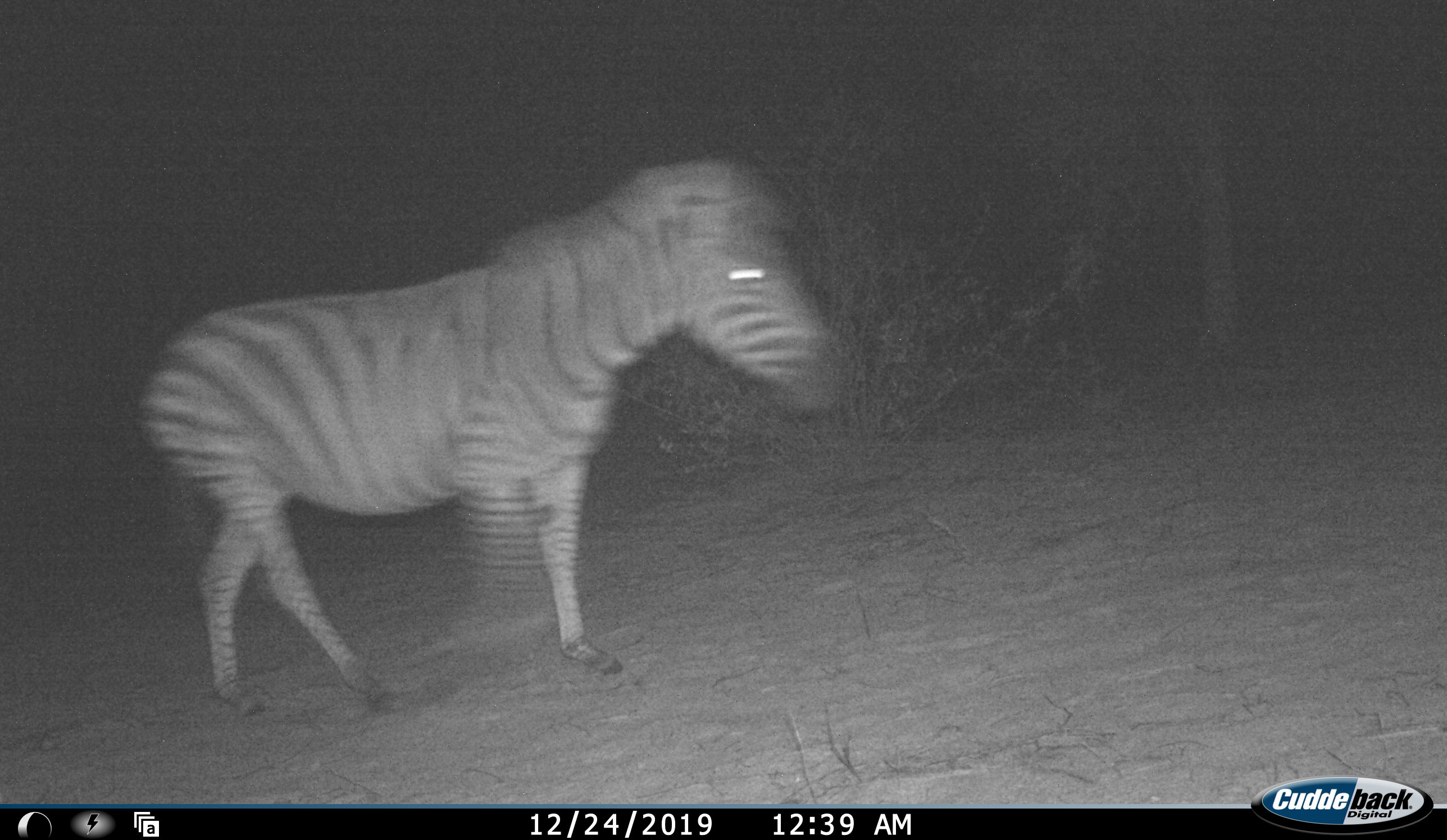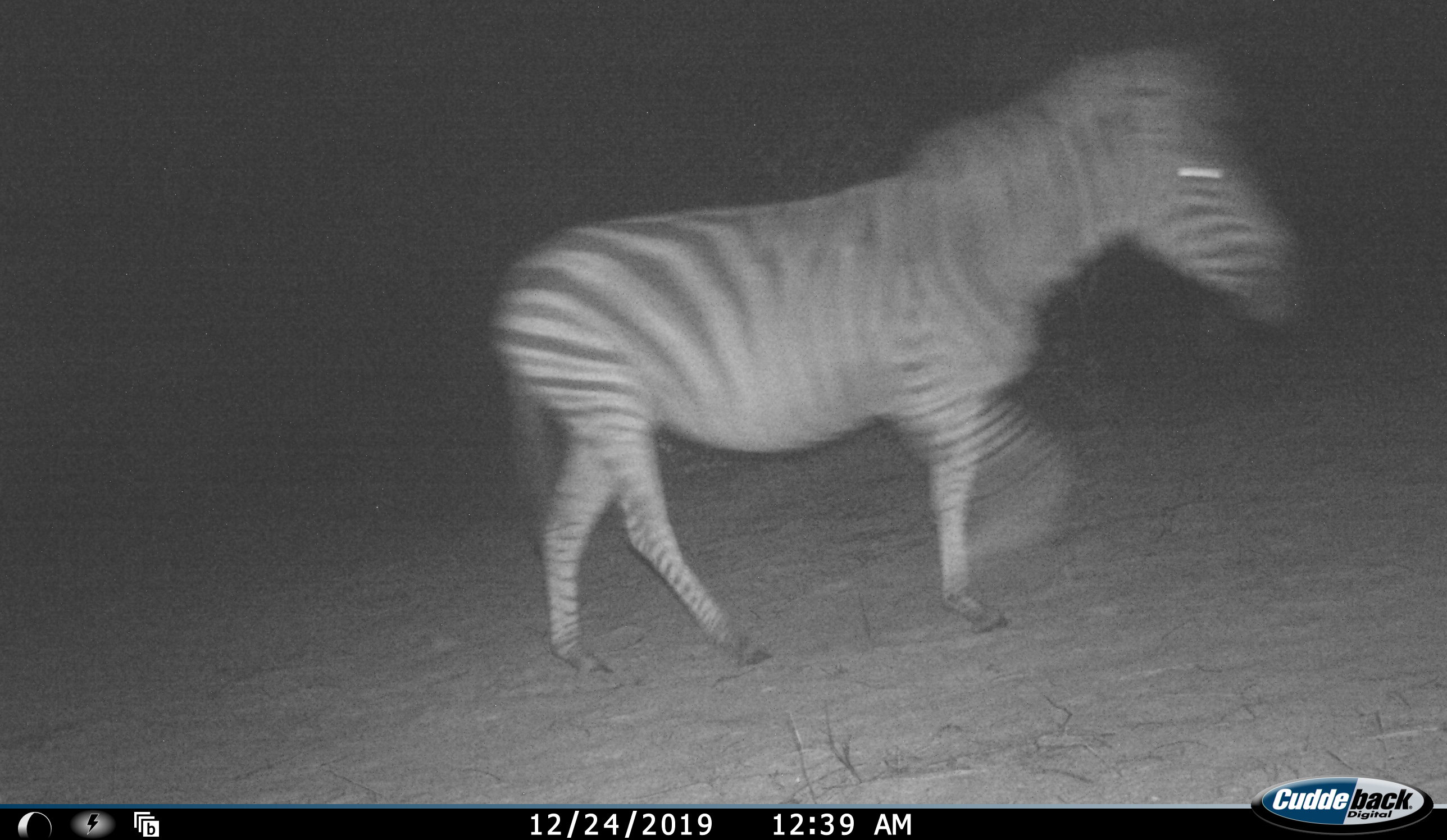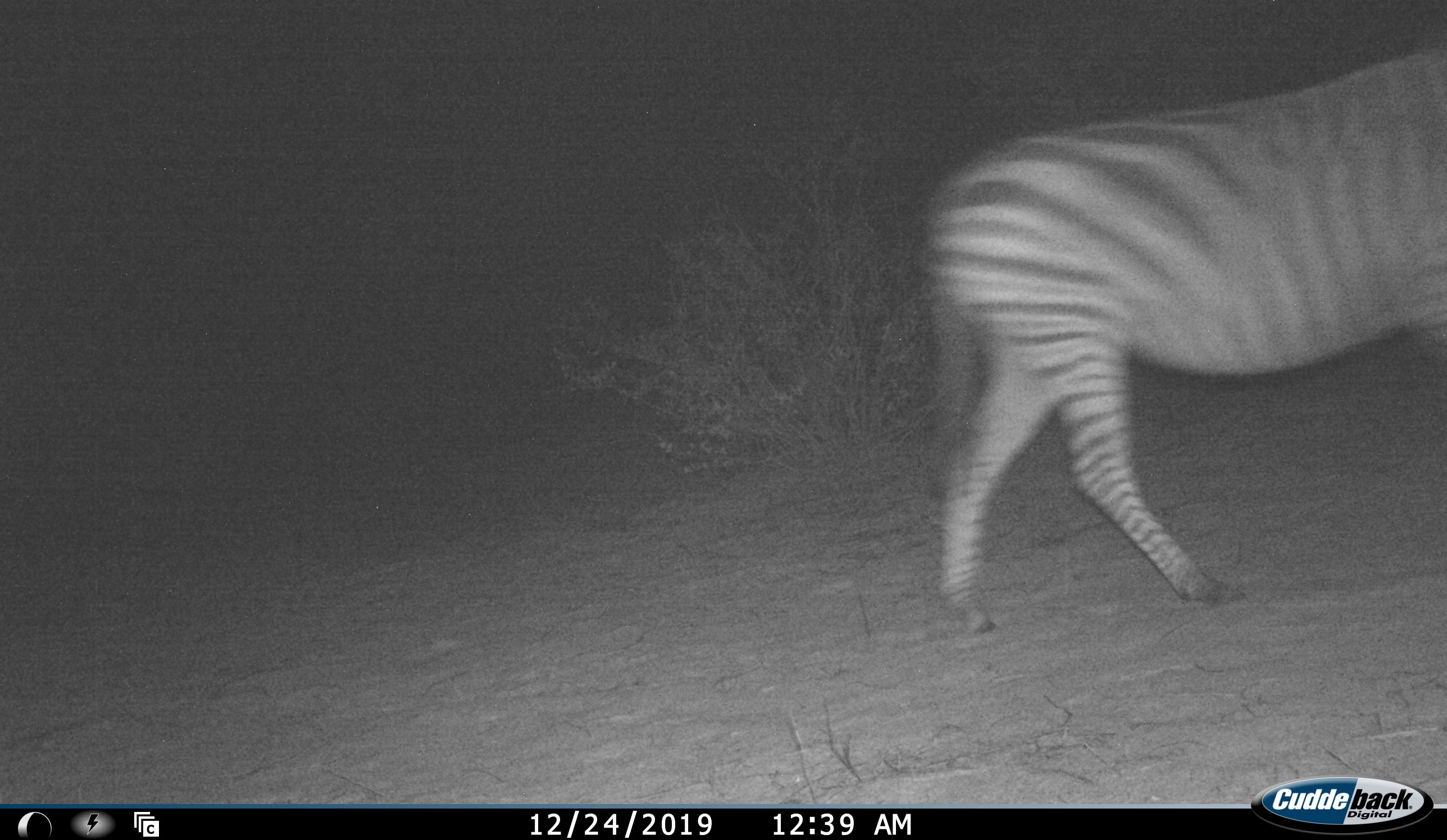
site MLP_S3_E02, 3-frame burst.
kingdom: Animalia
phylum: Chordata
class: Mammalia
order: Perissodactyla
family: Equidae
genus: Equus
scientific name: Equus quagga burchellii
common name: burchell's zebra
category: zebraburchells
Zebraburchells (burchell's zebra) (Equus quagga burchellii), count 1. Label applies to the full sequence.